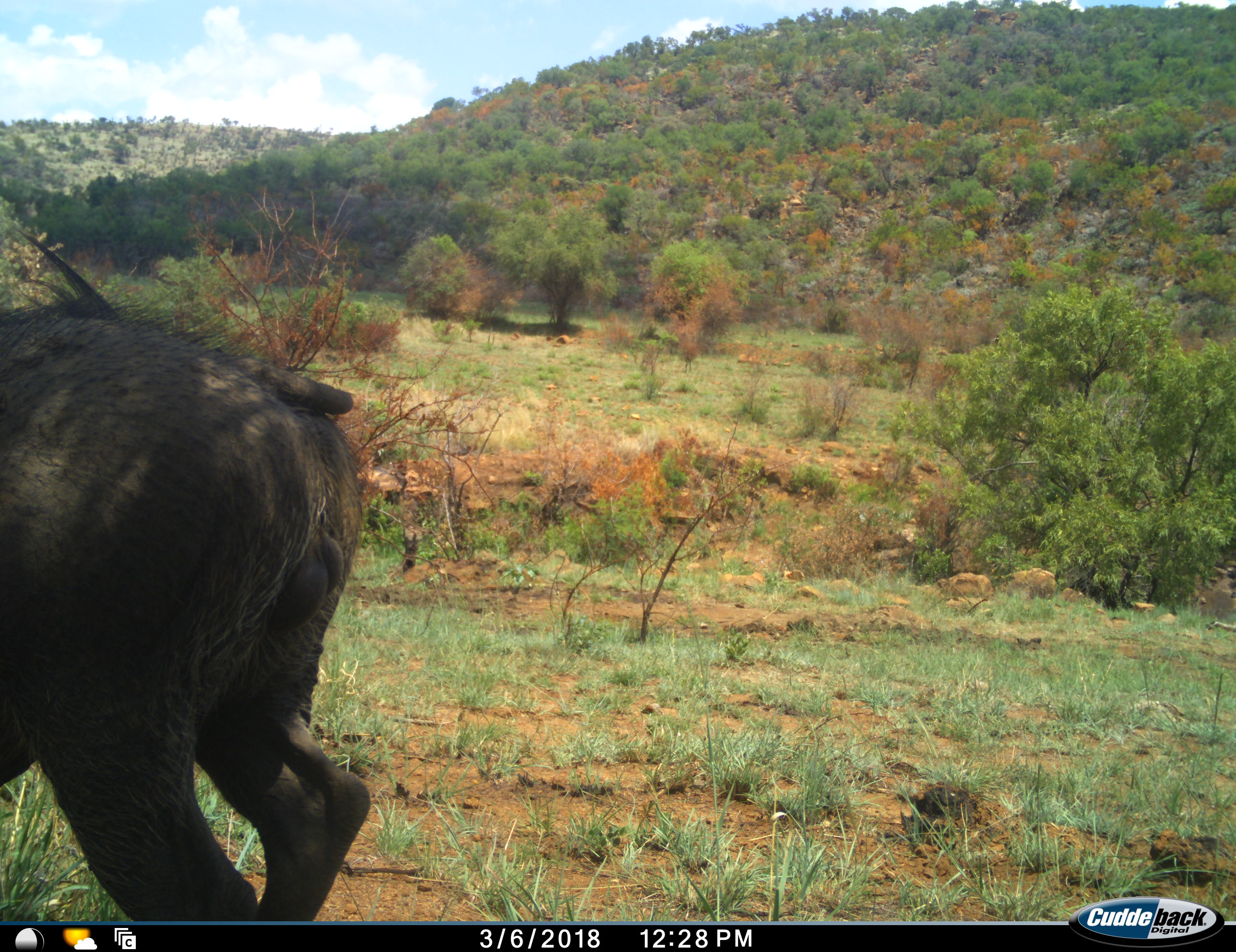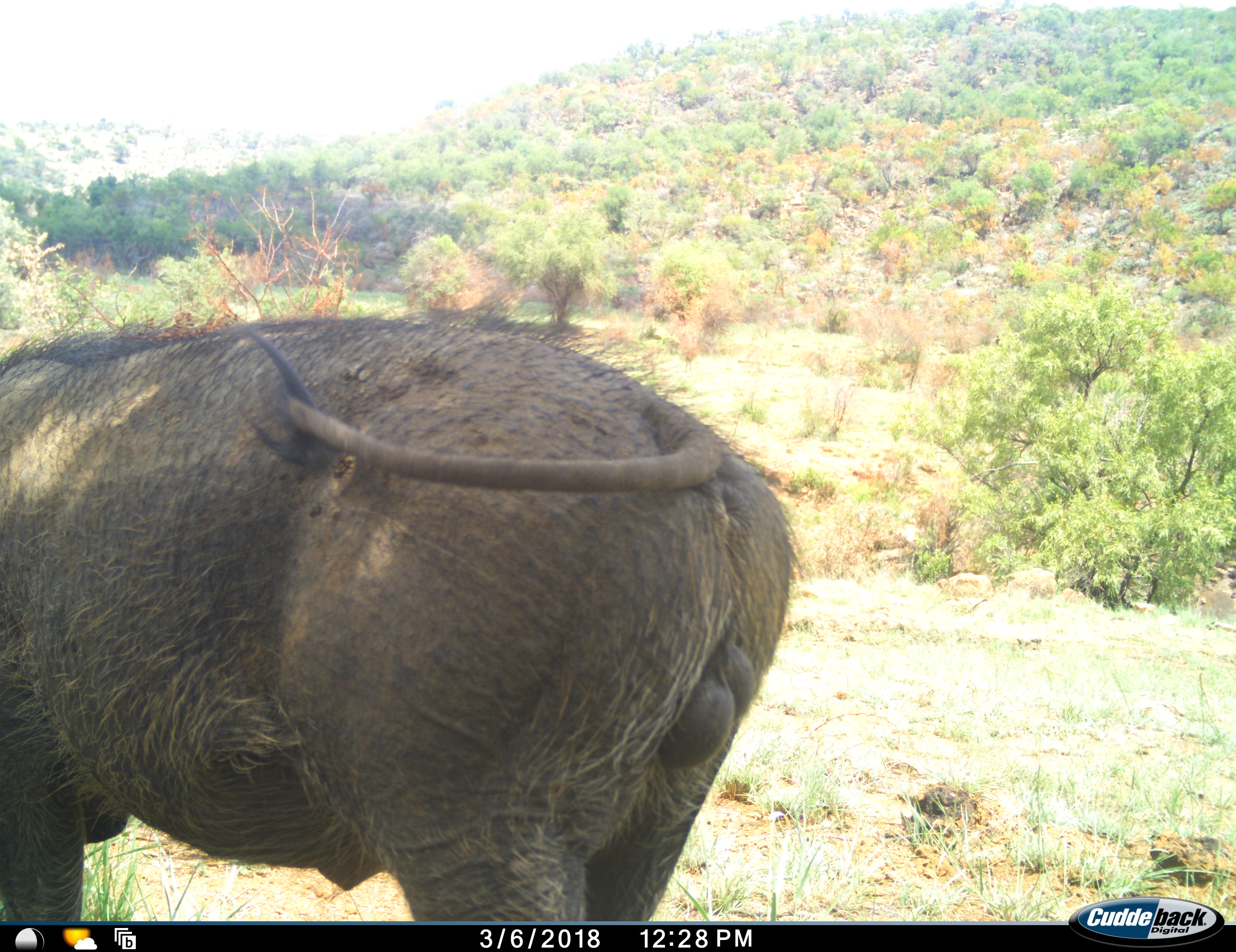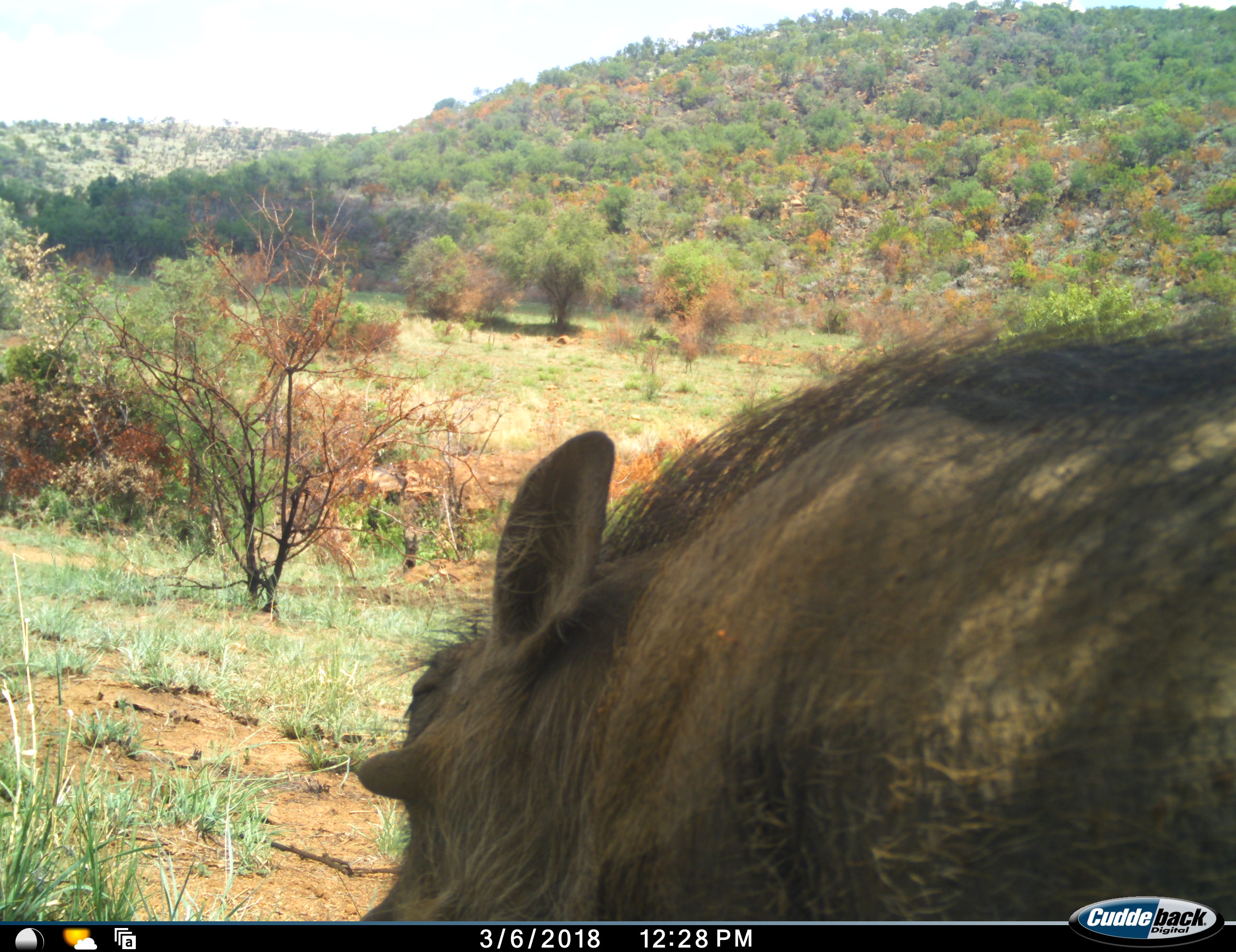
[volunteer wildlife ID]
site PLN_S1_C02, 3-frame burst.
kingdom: Animalia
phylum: Chordata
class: Mammalia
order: Artiodactyla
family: Suidae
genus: Phacochoerus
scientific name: Phacochoerus africanus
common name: warthog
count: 1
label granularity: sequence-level